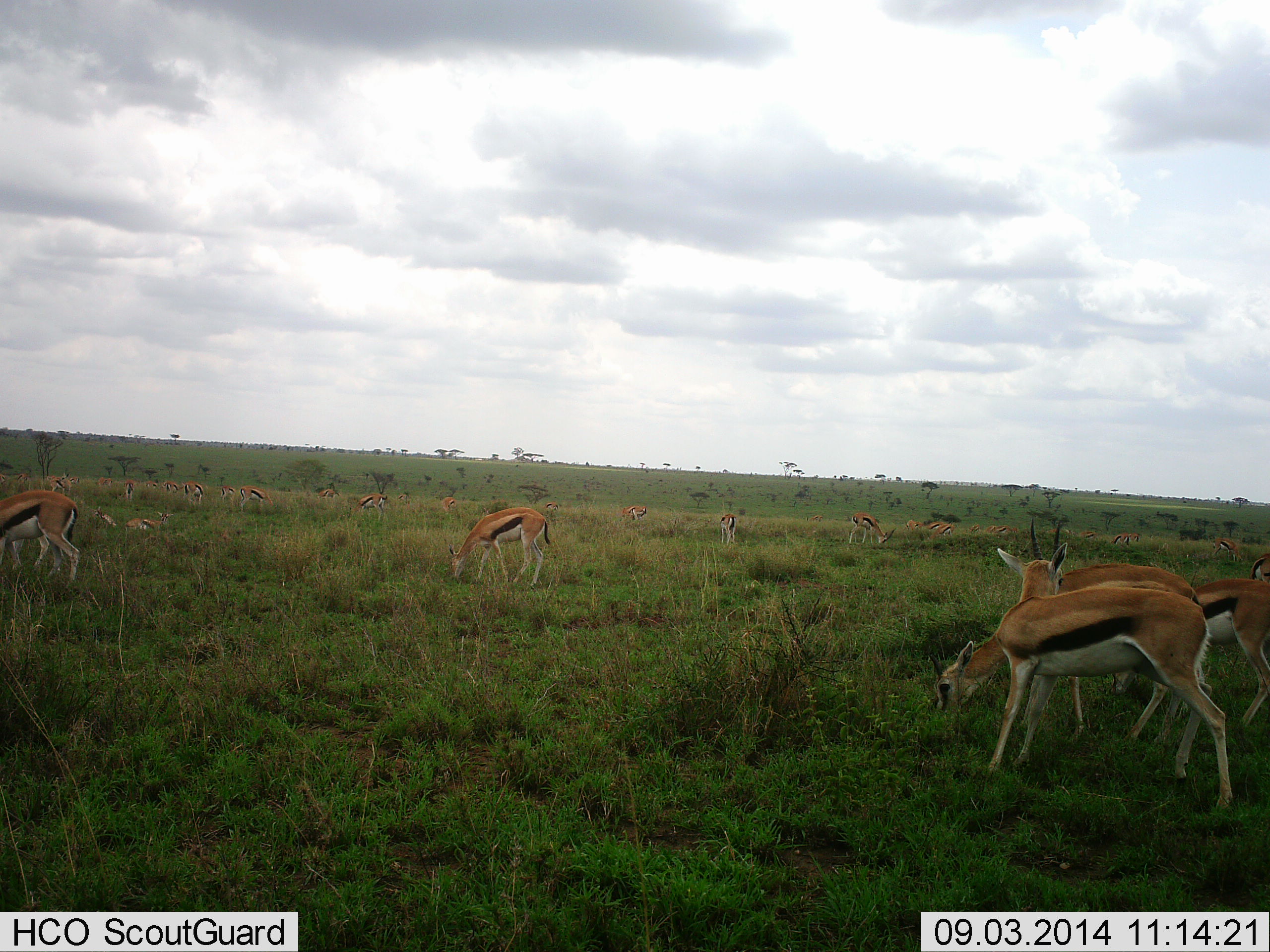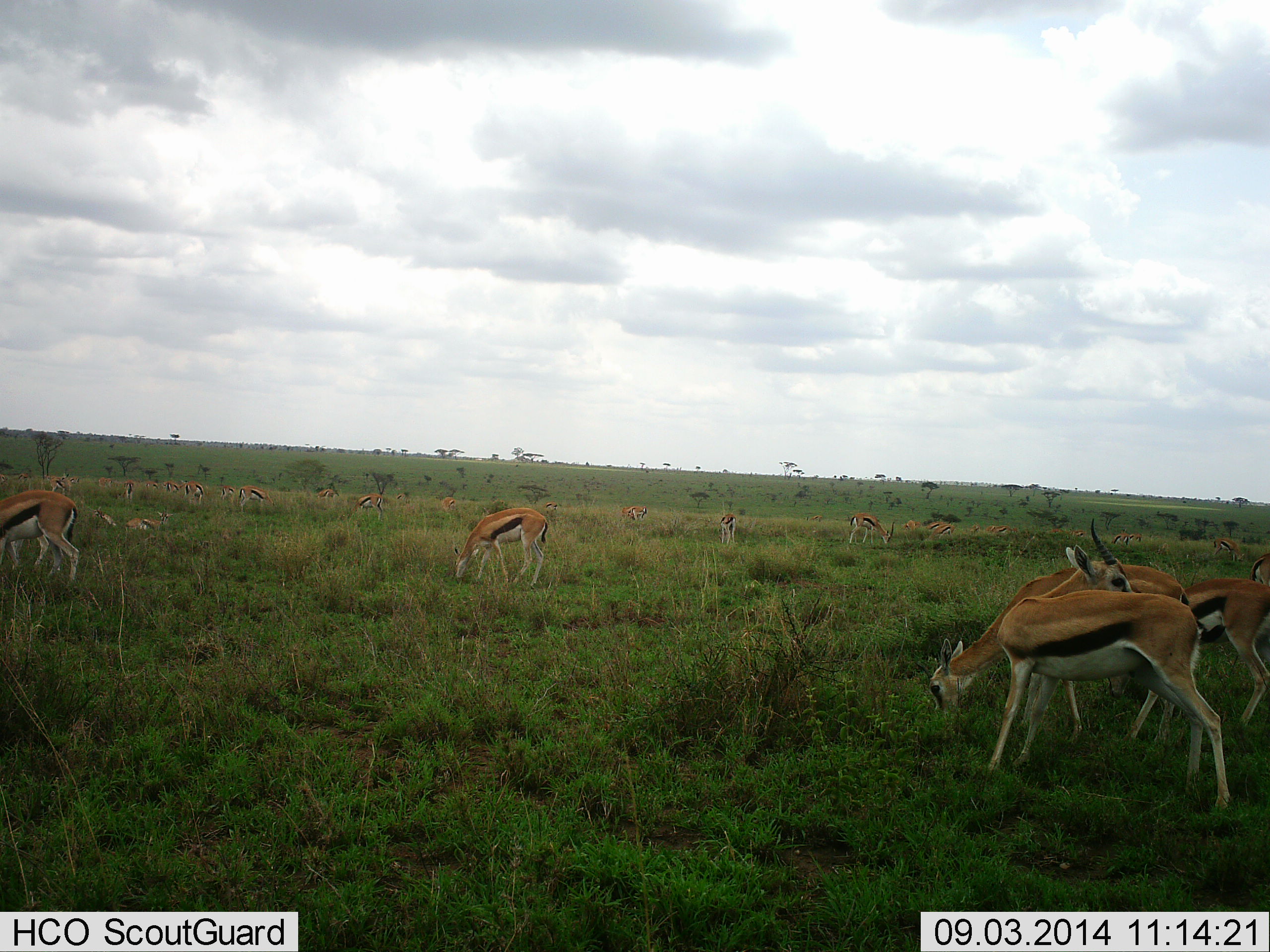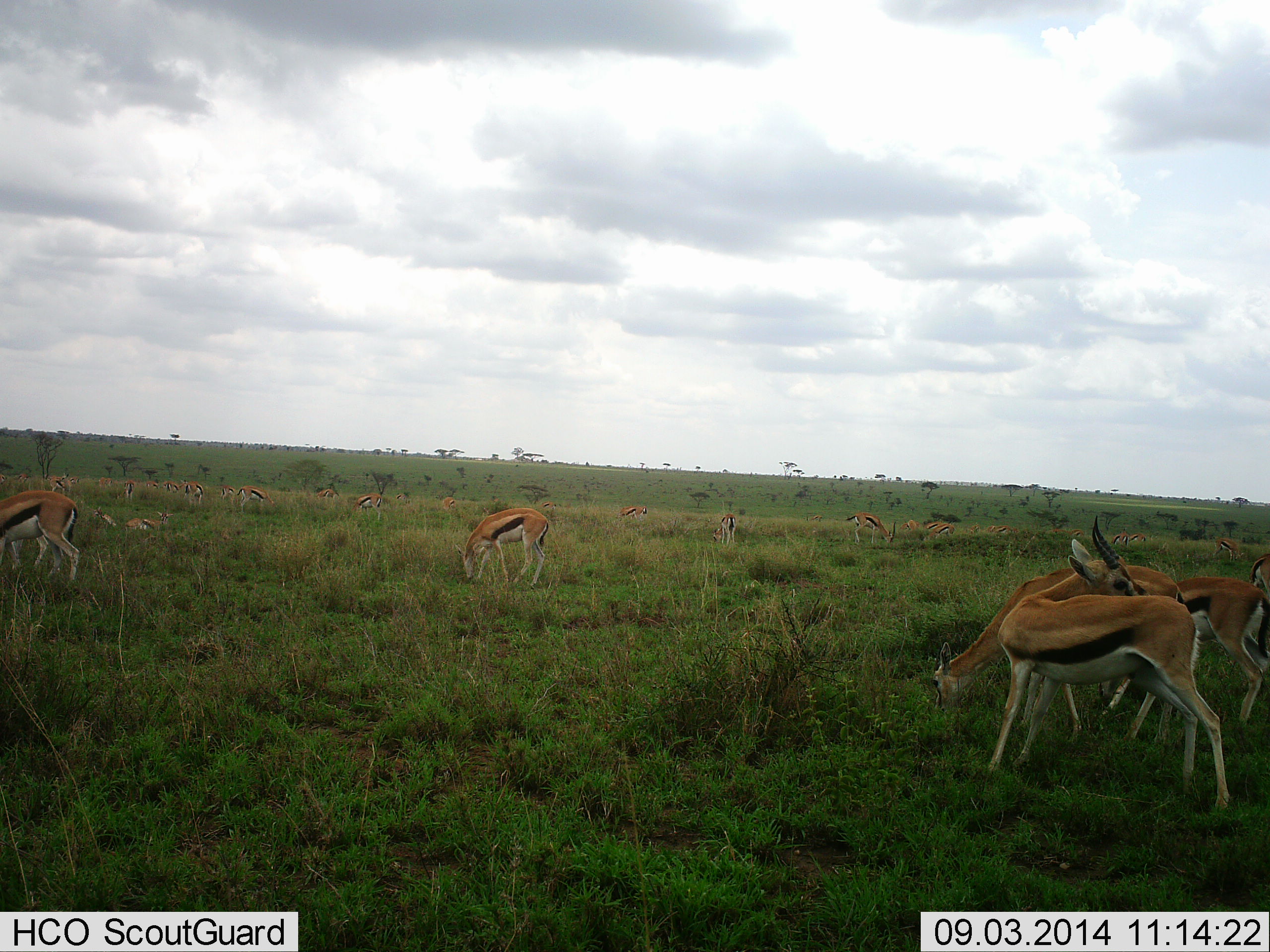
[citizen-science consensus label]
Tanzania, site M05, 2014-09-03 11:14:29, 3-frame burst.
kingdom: Animalia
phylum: Chordata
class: Mammalia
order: Artiodactyla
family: Bovidae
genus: Eudorcas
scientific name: Eudorcas thomsonii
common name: thomson's gazelle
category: gazellethomsons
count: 11-50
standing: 40%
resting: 10%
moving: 10%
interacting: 0%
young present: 0%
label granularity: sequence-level